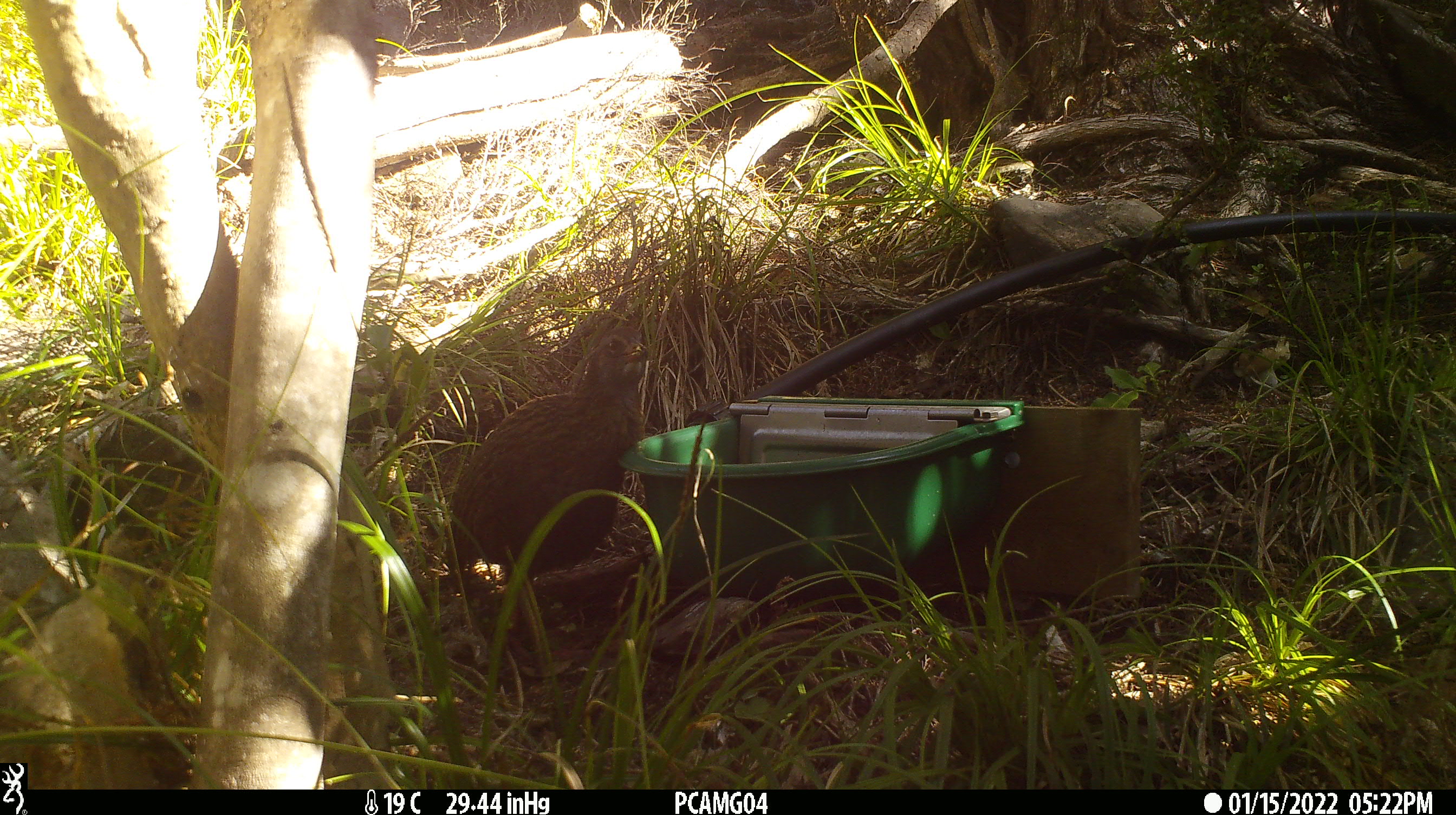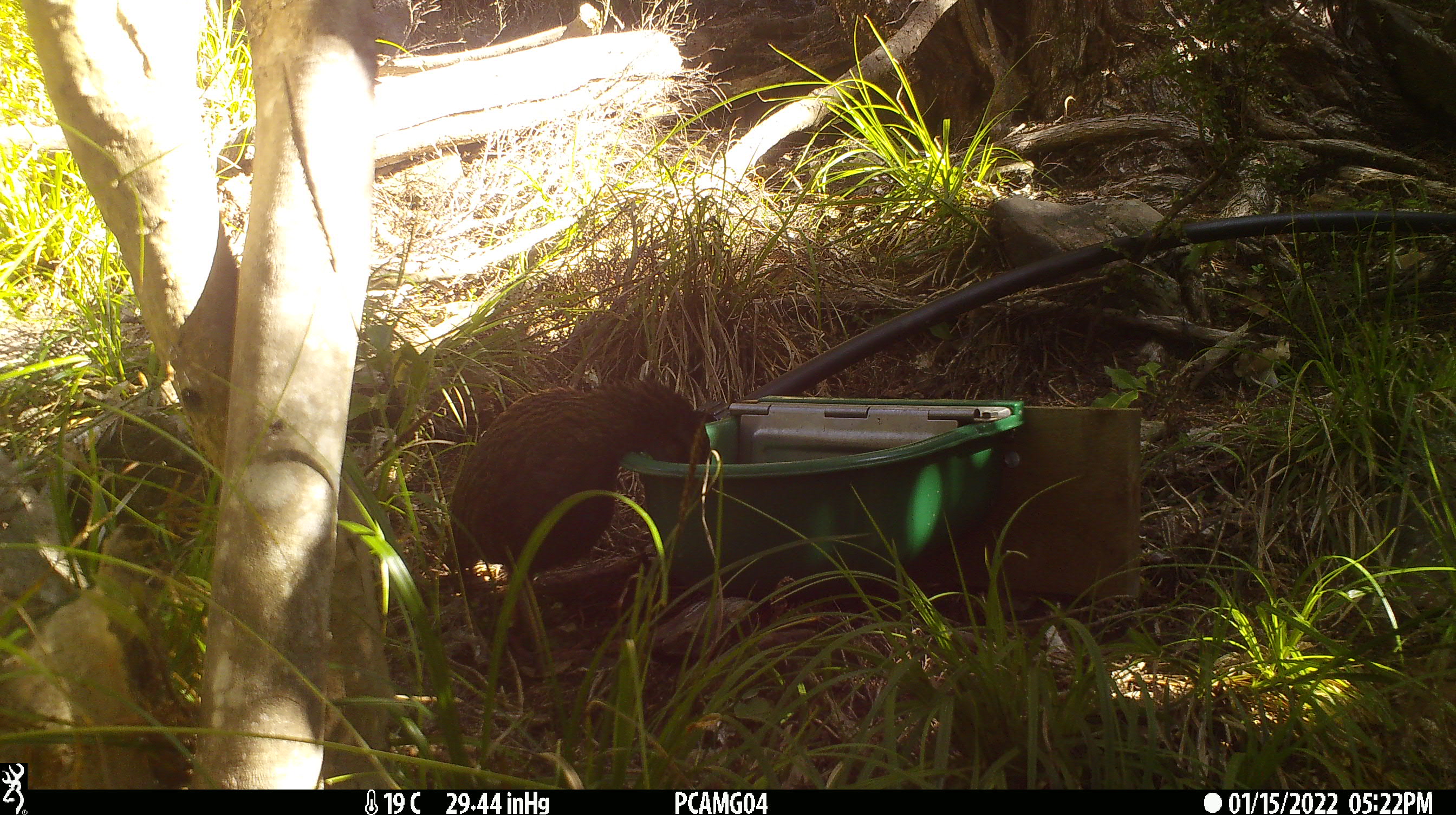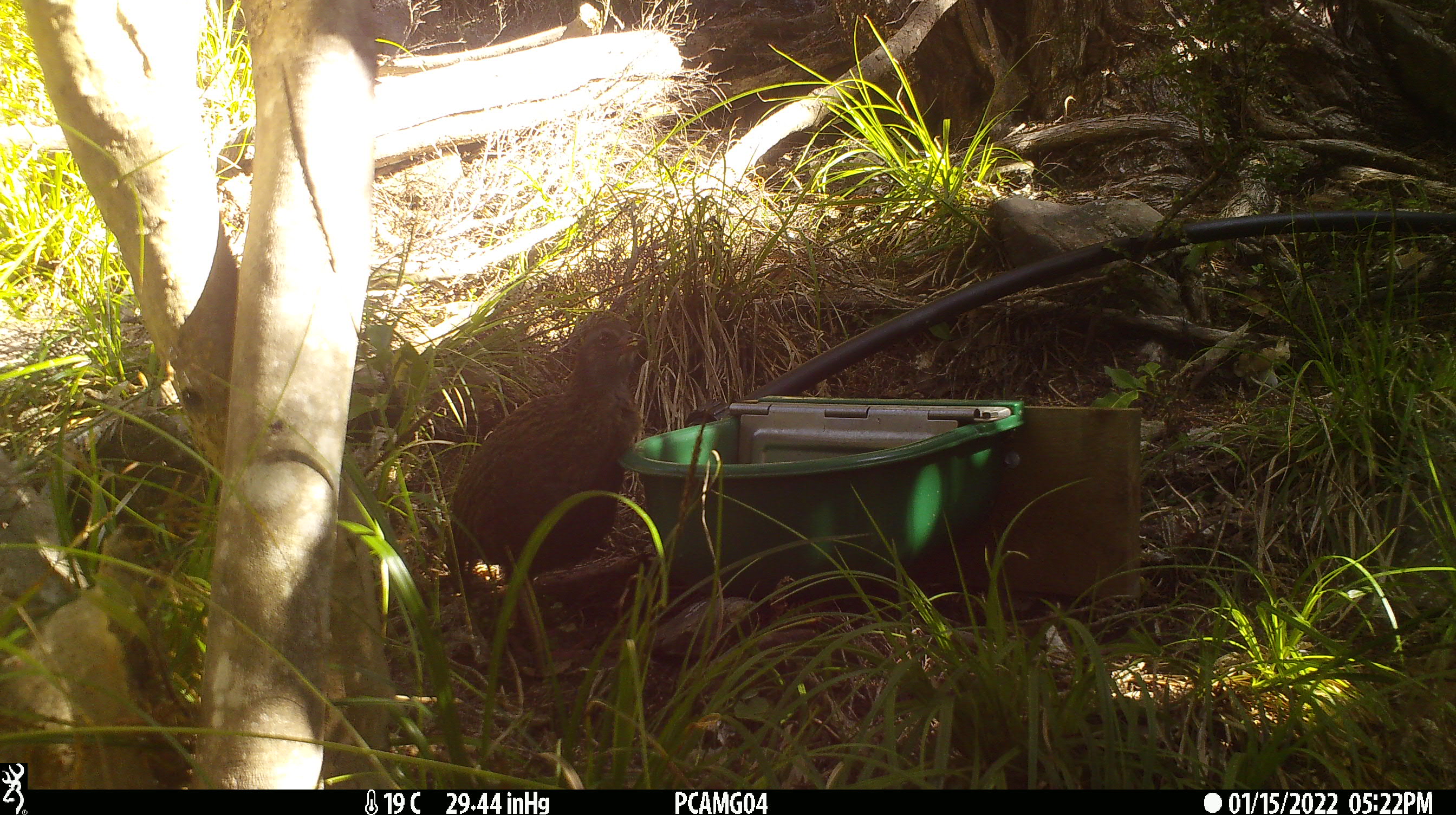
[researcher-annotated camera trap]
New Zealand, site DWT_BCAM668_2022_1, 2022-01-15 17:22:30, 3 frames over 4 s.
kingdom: Animalia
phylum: Chordata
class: Aves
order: Gruiformes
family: Rallidae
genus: Gallirallus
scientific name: Gallirallus australis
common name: weka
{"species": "weka (Gallirallus australis)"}